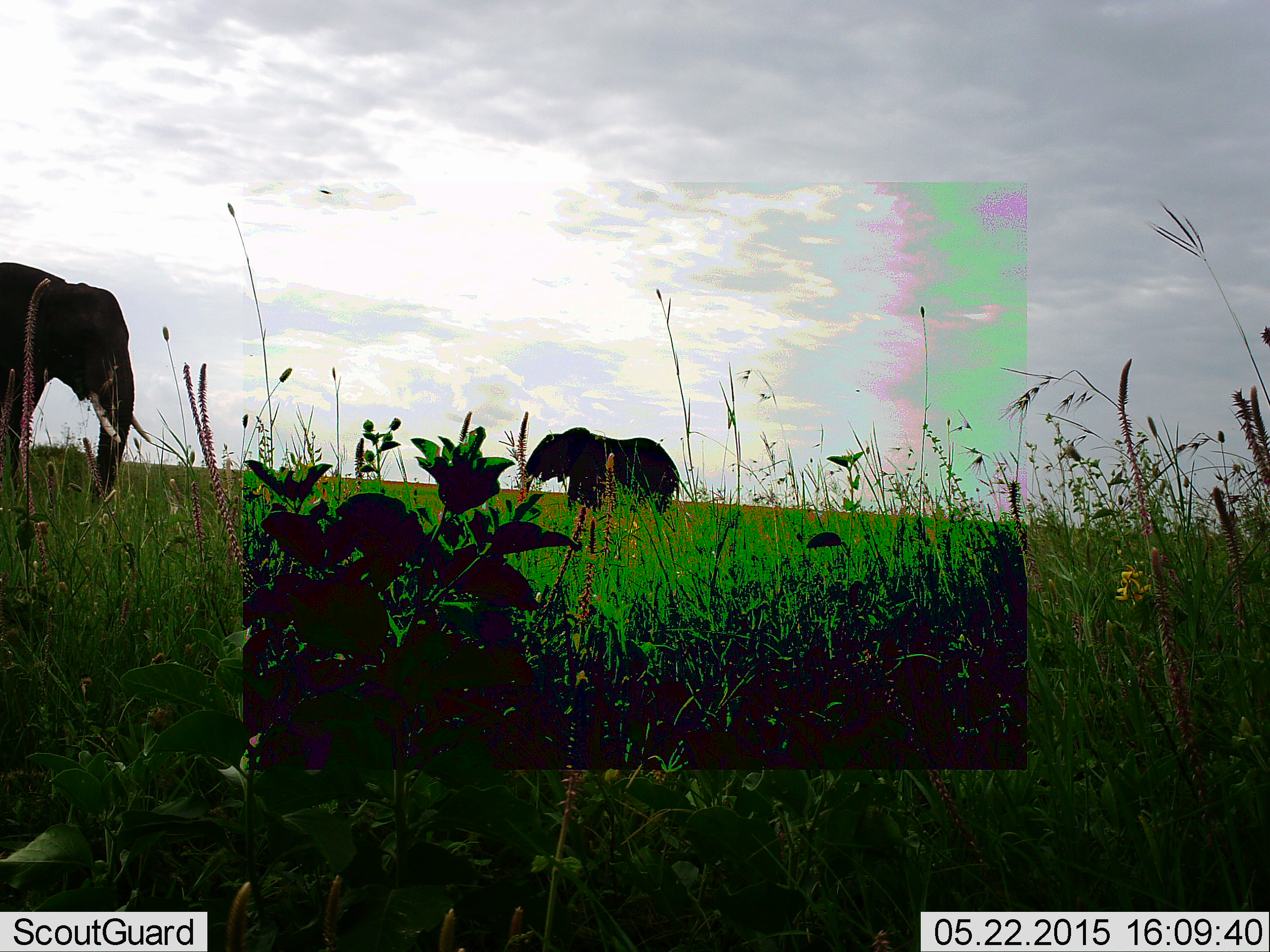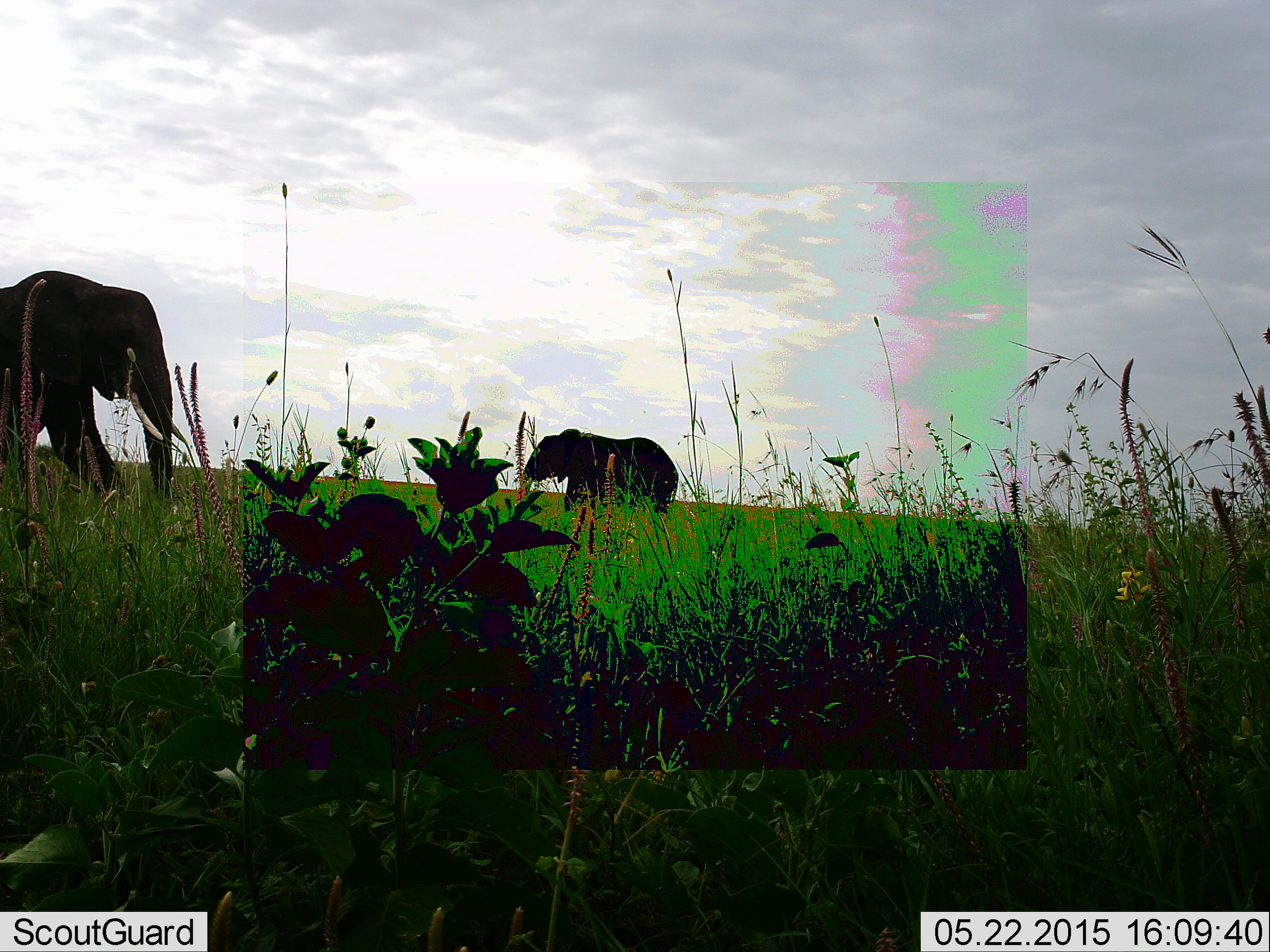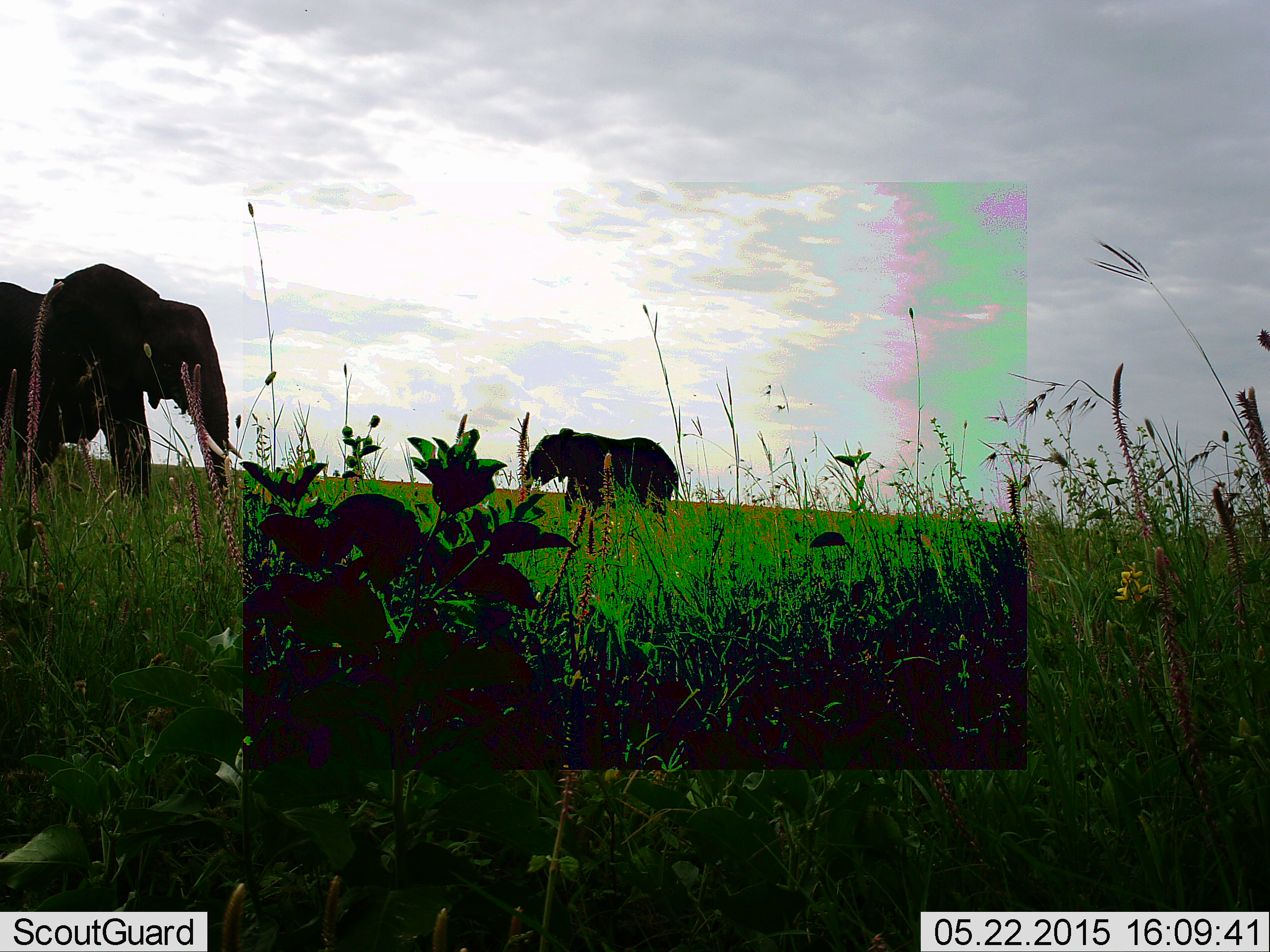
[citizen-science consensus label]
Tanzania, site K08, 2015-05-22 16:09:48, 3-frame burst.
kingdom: Animalia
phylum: Chordata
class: Mammalia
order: Proboscidea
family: Elephantidae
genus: Loxodonta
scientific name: Loxodonta africana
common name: african bush elephant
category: elephant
Elephant (african bush elephant) (Loxodonta africana), count 2. Behavior (volunteer vote fractions): standing 64%, resting 0%, moving 82%, interacting 9%. Young present (vote fraction): 18%. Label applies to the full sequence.